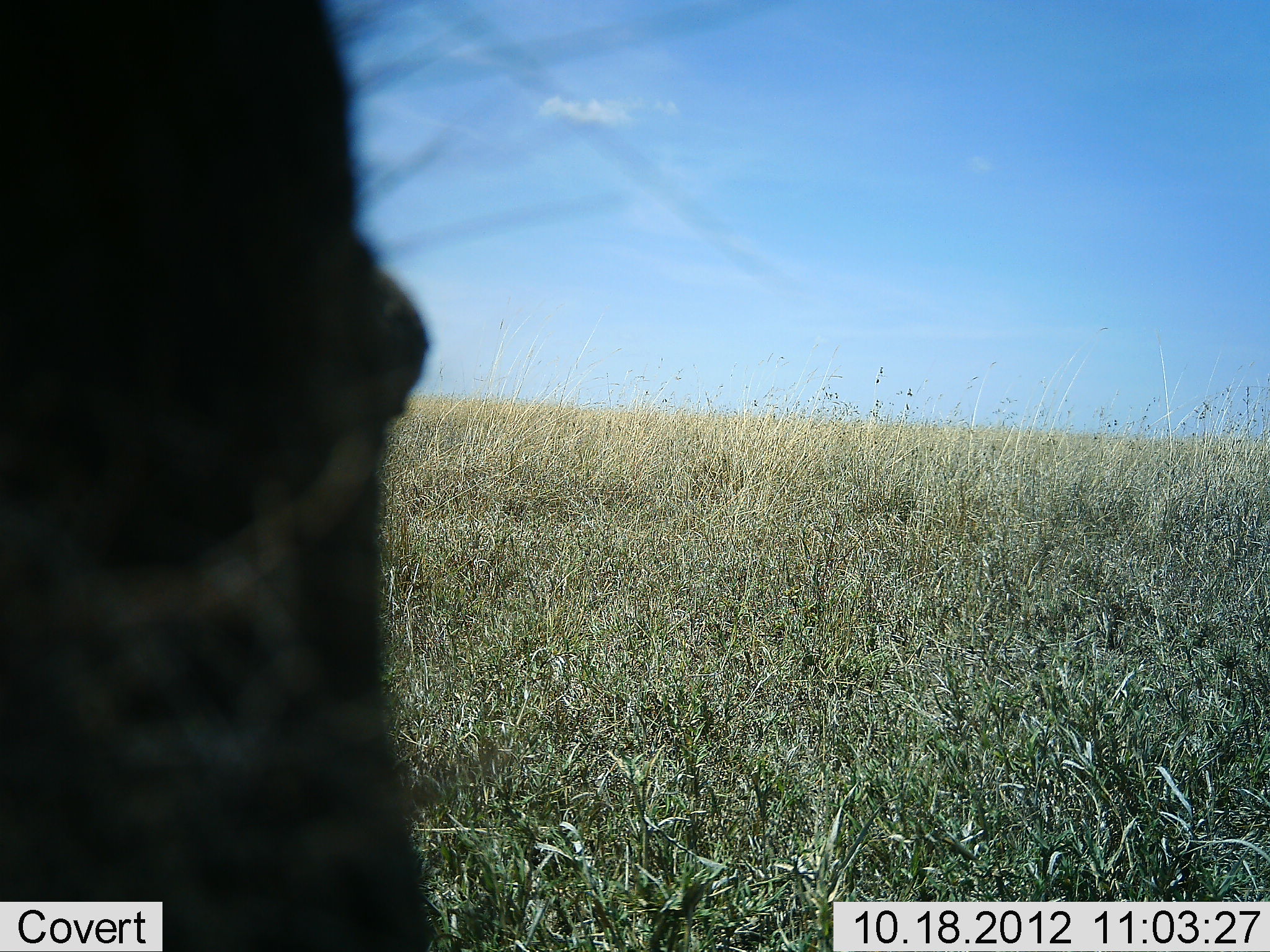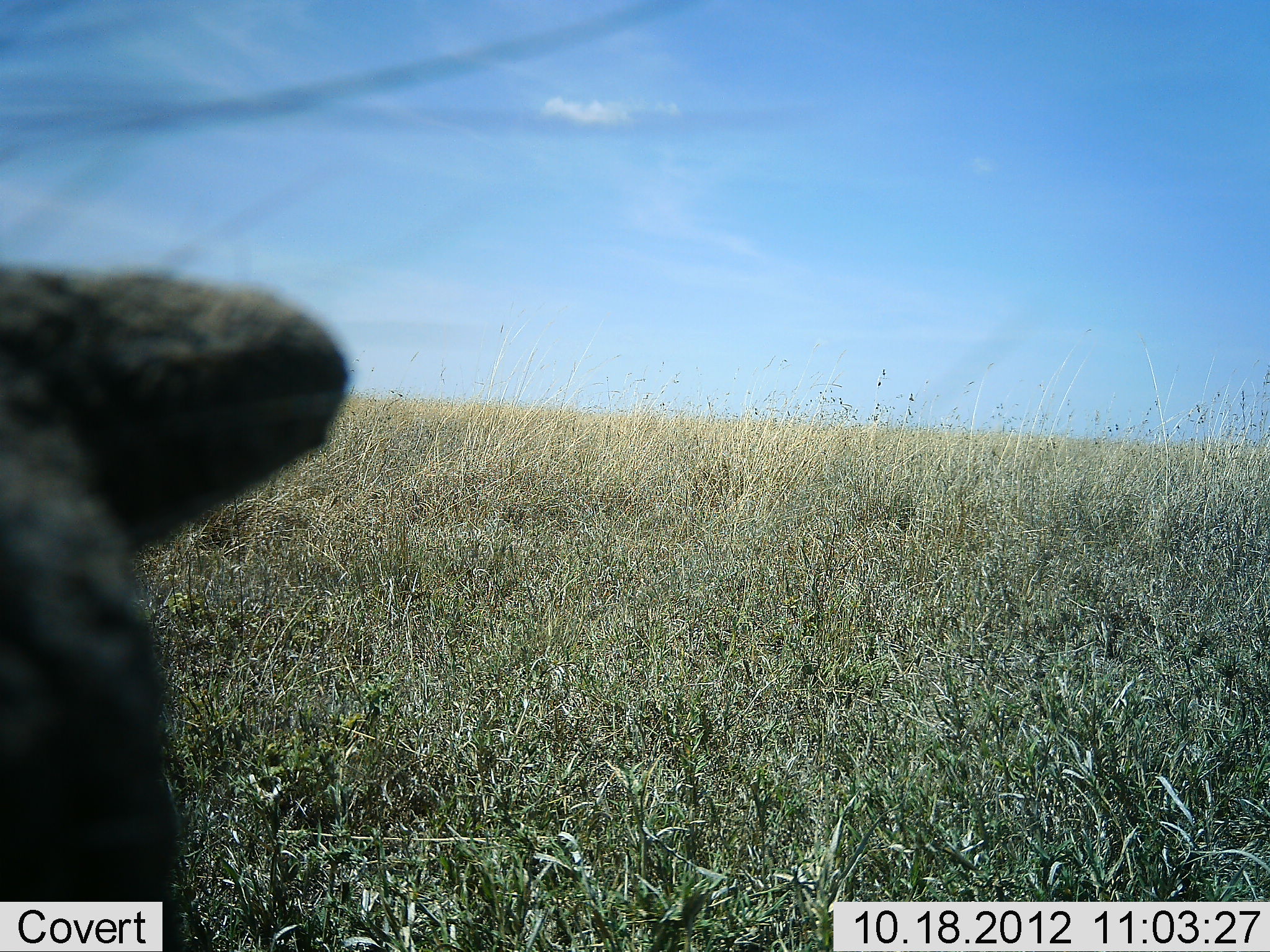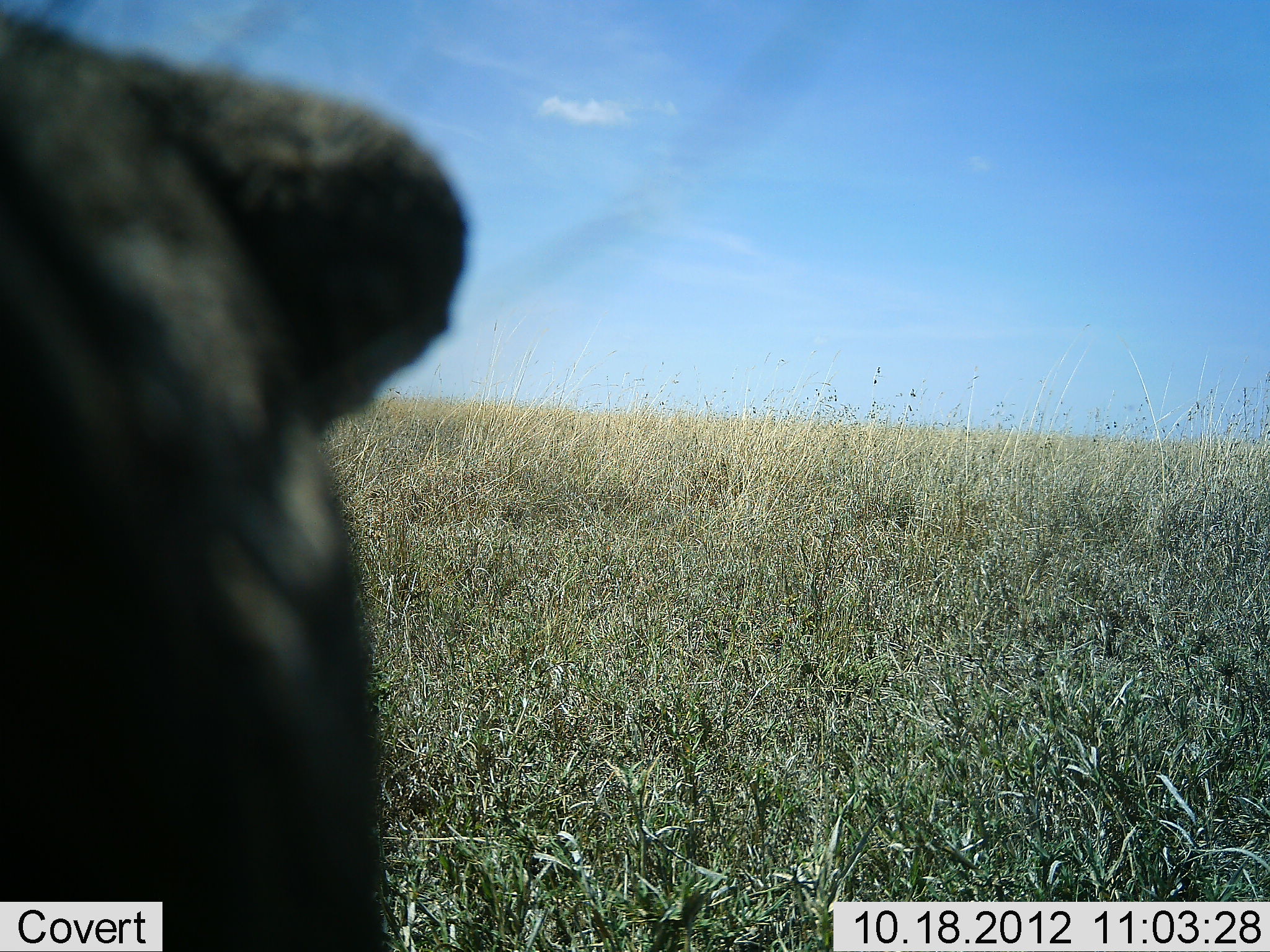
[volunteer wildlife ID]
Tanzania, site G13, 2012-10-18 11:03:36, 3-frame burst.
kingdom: Animalia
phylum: Chordata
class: Mammalia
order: Artiodactyla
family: Bovidae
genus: Connochaetes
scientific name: Connochaetes taurinus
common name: blue wildebeest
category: wildebeest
Wildebeest (blue wildebeest) (Connochaetes taurinus), count 1. Behavior (volunteer vote fractions): standing 40%, resting 20%, moving 0%, interacting 20%. Young present (vote fraction): 0%. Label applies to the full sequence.